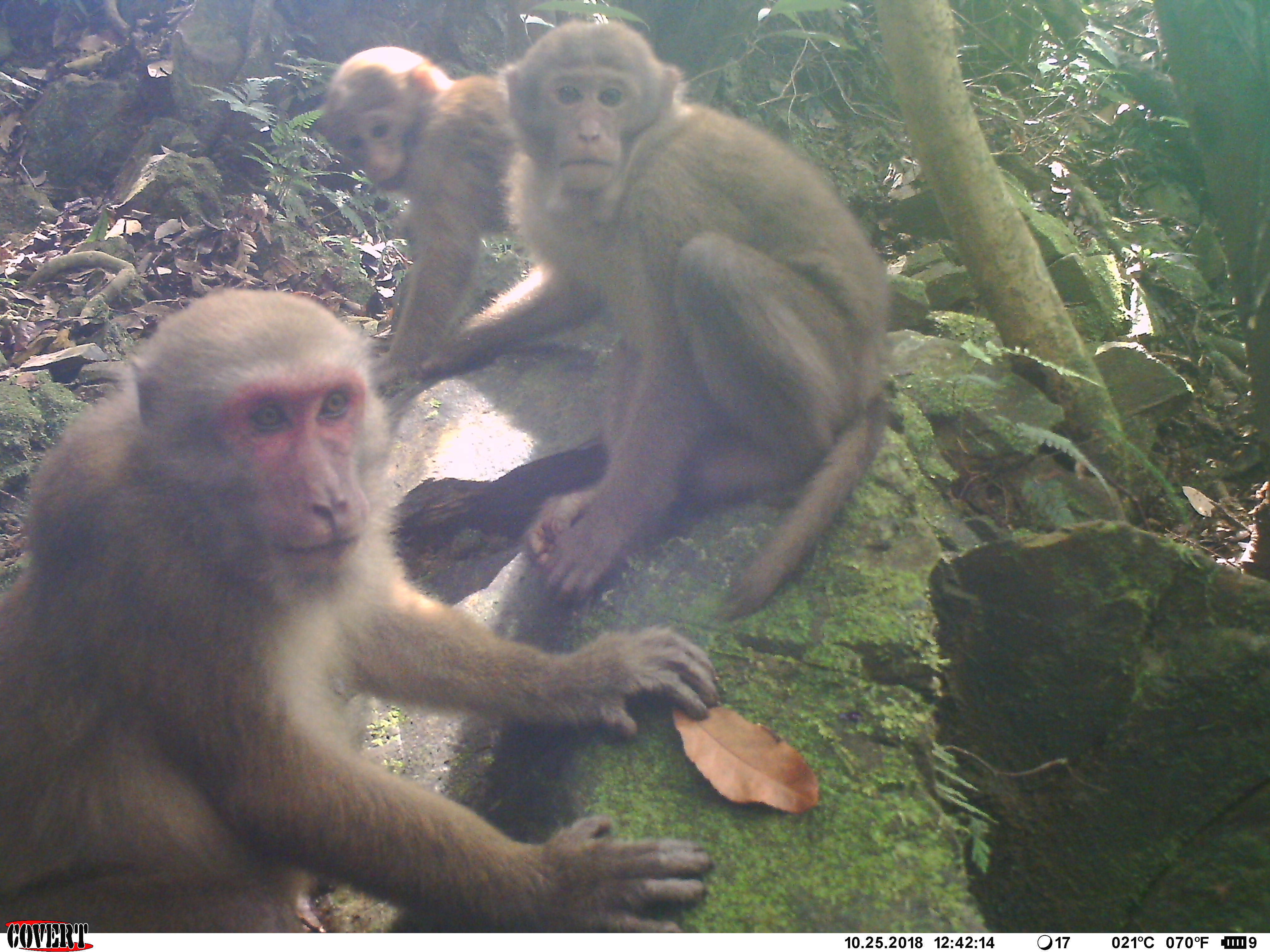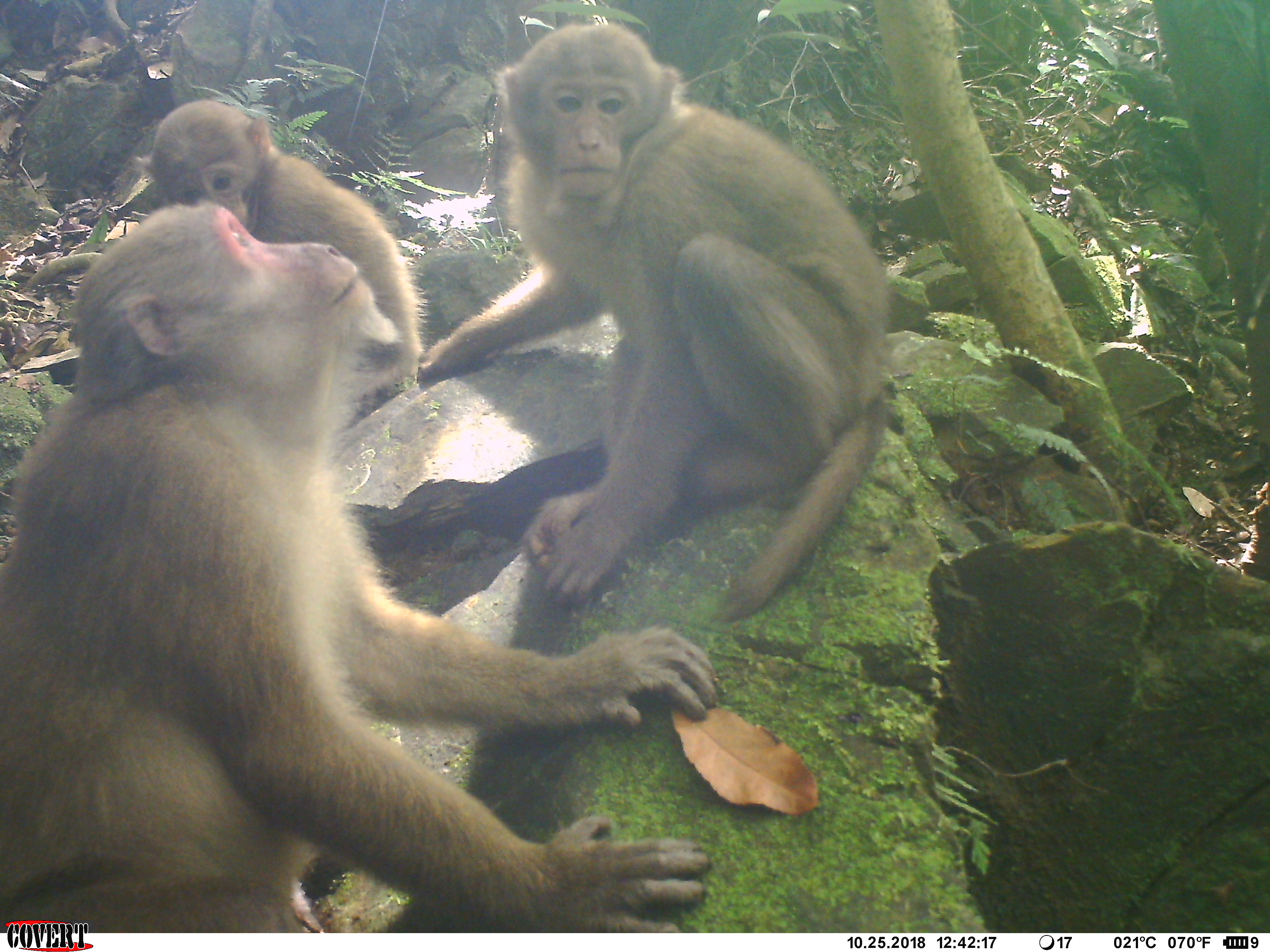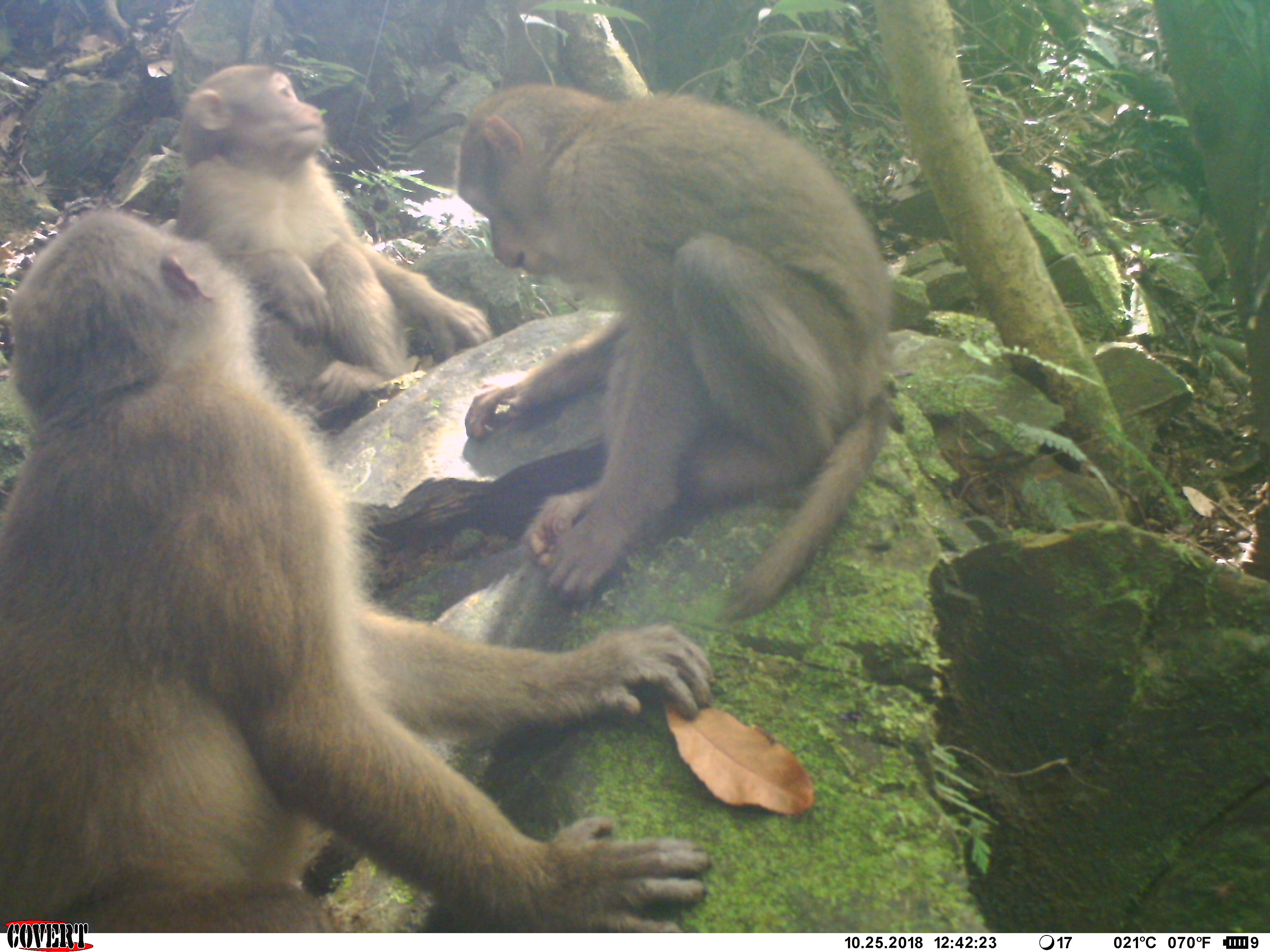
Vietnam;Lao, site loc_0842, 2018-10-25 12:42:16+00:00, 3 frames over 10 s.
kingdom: Animalia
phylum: Chordata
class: Mammalia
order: Primates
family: Cercopithecidae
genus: Macaca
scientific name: Macaca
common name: macaque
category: macaque not stump tailed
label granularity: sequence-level